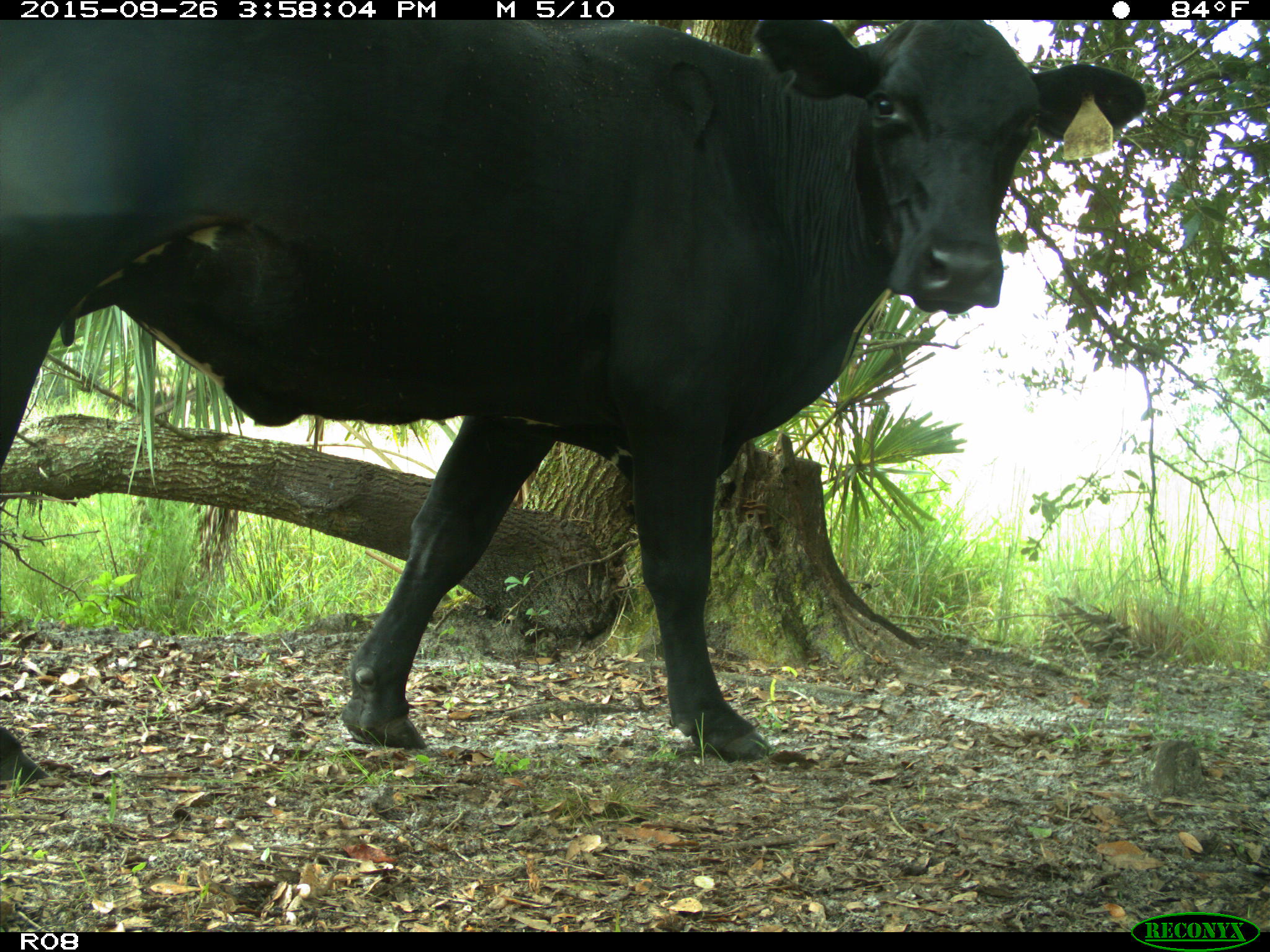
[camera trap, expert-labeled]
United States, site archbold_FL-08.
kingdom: Animalia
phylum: Chordata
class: Mammalia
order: Artiodactyla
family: Bovidae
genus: Bos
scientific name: Bos taurus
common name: domestic cow